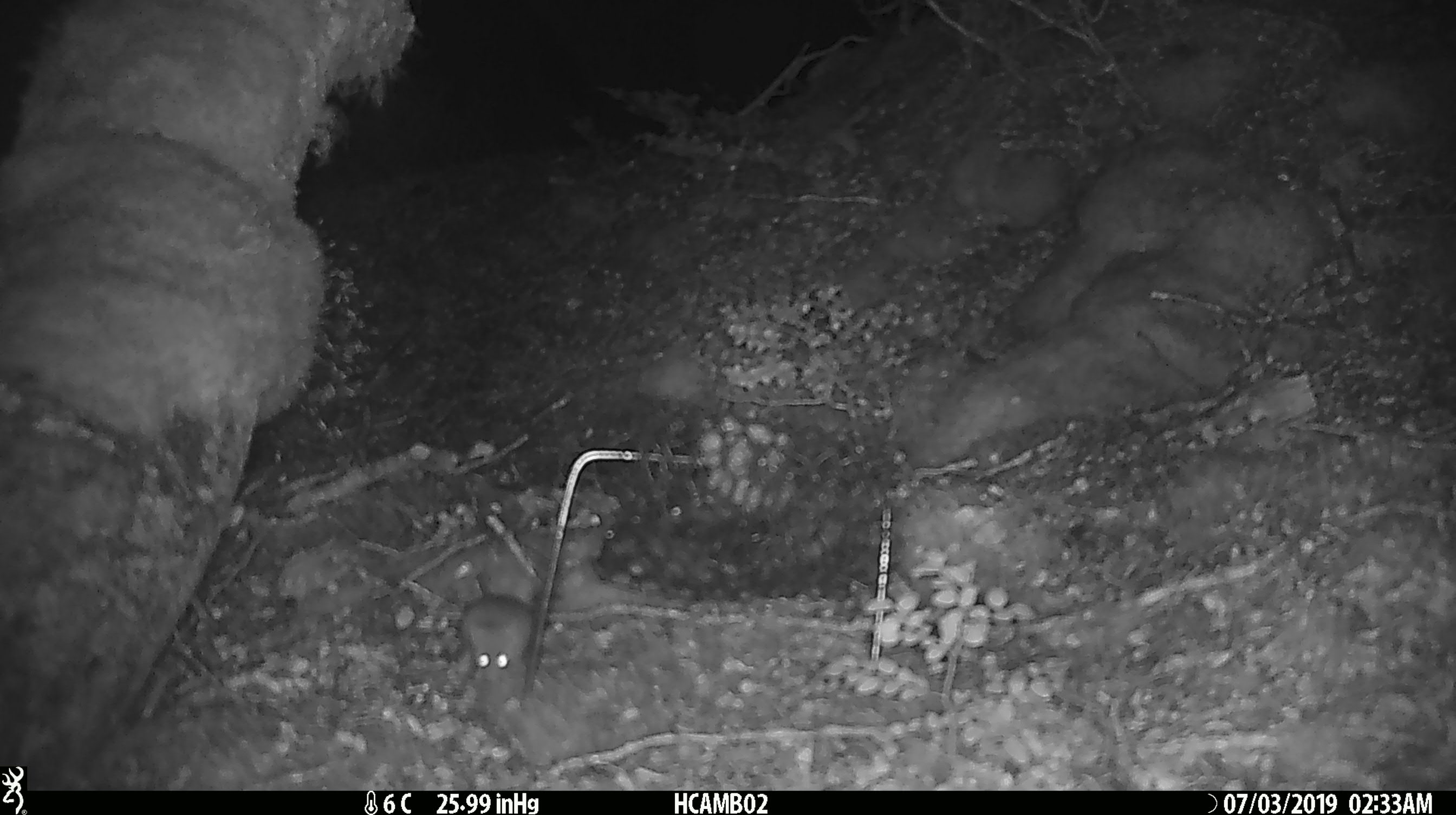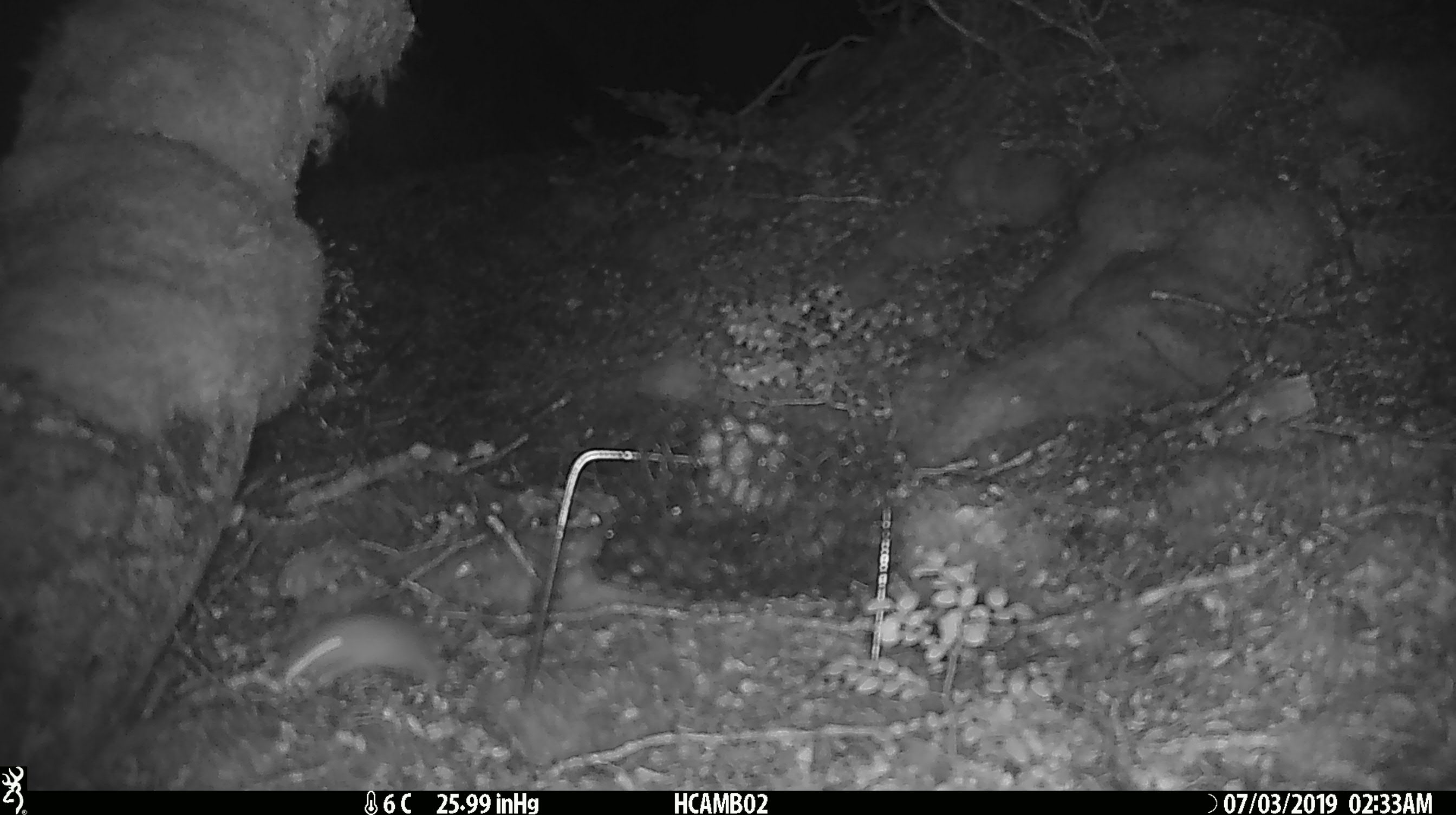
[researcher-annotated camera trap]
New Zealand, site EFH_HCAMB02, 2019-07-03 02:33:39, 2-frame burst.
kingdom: Animalia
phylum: Chordata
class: Mammalia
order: Rodentia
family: Muridae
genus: Mus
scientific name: Mus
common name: mouse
Mouse (Mus).